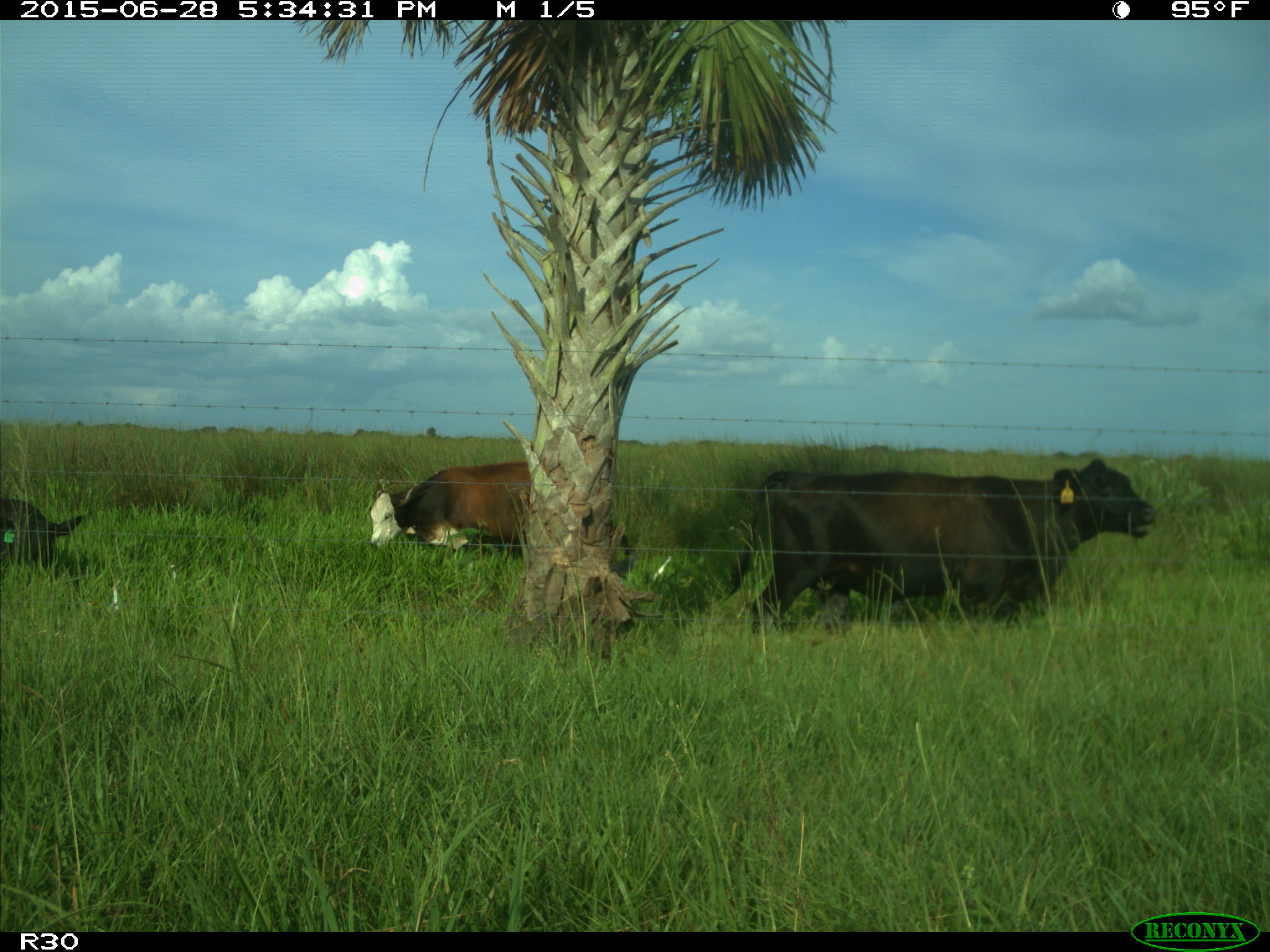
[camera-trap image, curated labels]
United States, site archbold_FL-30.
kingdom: Animalia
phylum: Chordata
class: Mammalia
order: Artiodactyla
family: Bovidae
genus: Bos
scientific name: Bos taurus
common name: domestic cow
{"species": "Bos taurus (domestic cow)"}